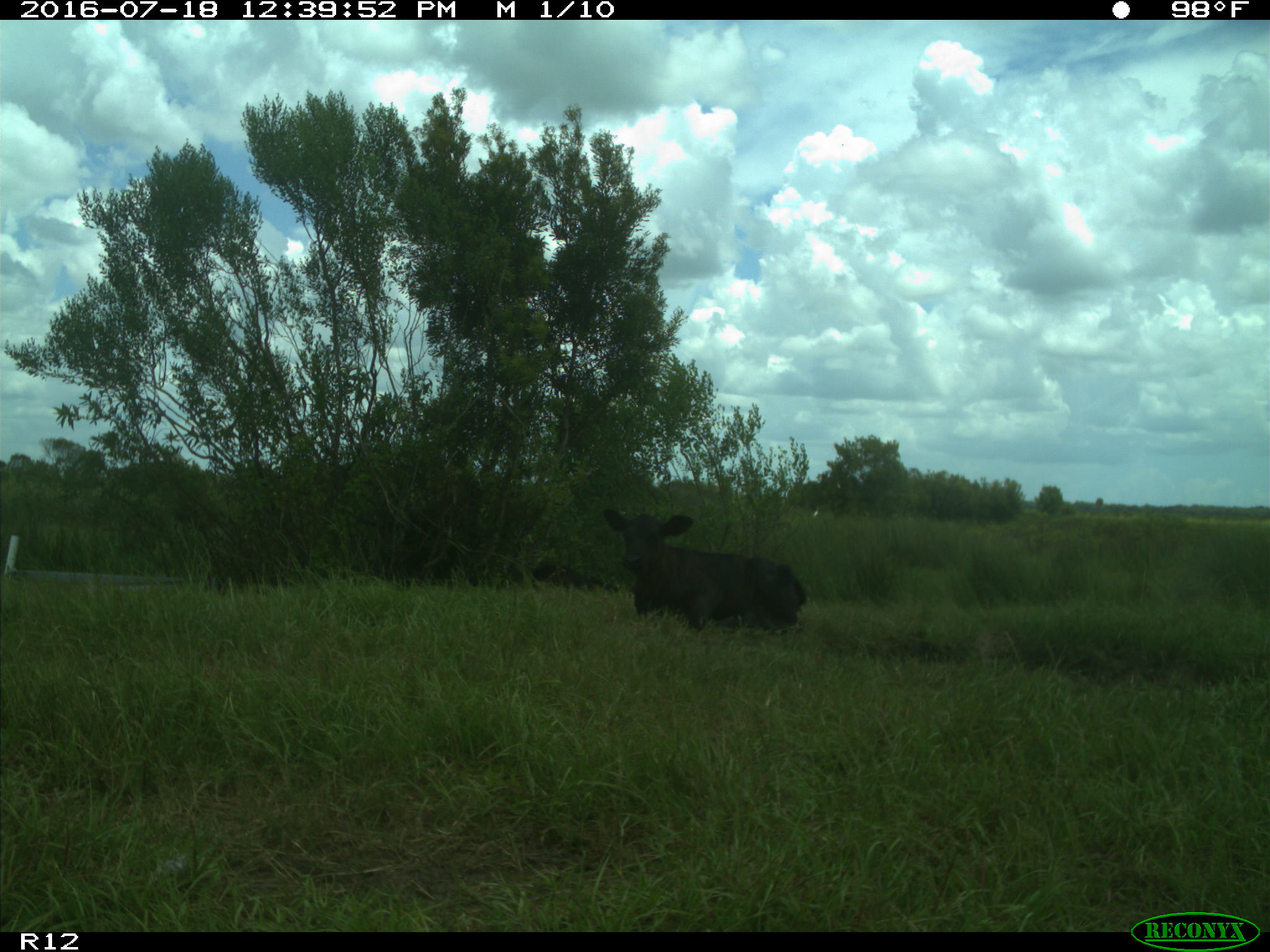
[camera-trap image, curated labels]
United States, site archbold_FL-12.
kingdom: Animalia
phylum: Chordata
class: Mammalia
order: Artiodactyla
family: Bovidae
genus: Bos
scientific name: Bos taurus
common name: domestic cow